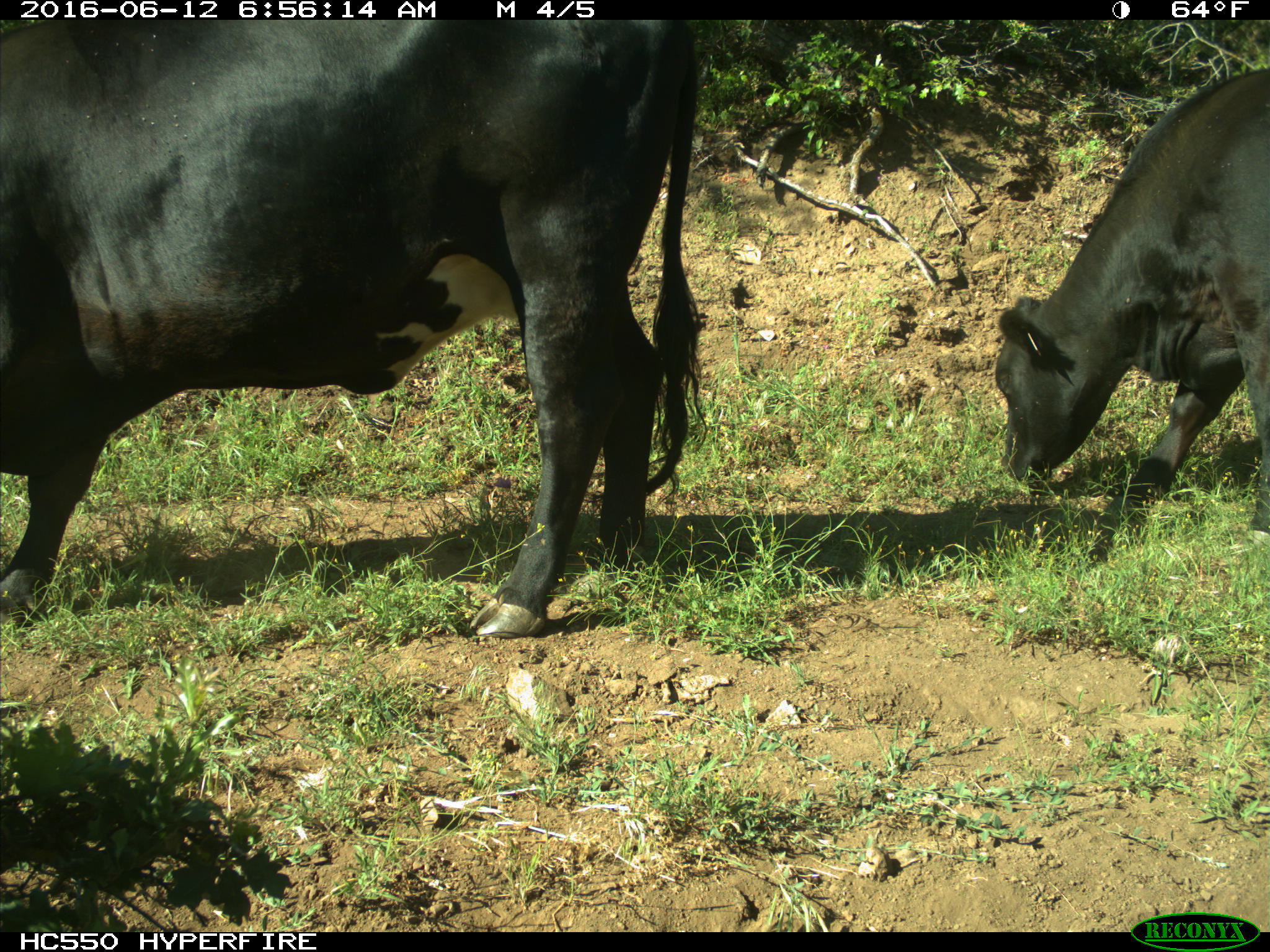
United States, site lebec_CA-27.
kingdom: Animalia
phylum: Chordata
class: Mammalia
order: Artiodactyla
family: Bovidae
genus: Bos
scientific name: Bos taurus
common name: domestic cow